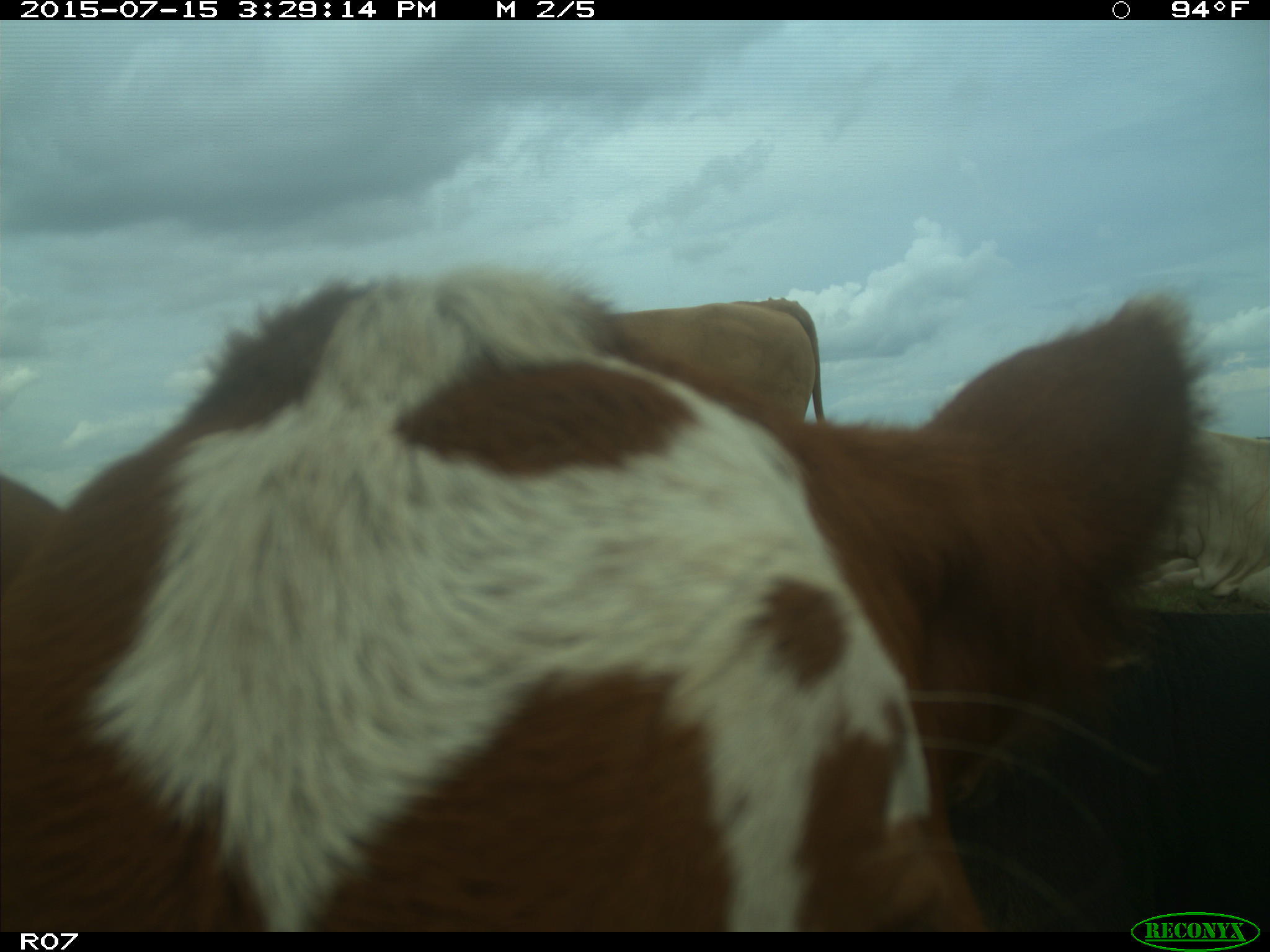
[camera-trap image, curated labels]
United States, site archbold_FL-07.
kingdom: Animalia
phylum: Chordata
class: Mammalia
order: Artiodactyla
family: Bovidae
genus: Bos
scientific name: Bos taurus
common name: domestic cow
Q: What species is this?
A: Bos taurus (domestic cow).